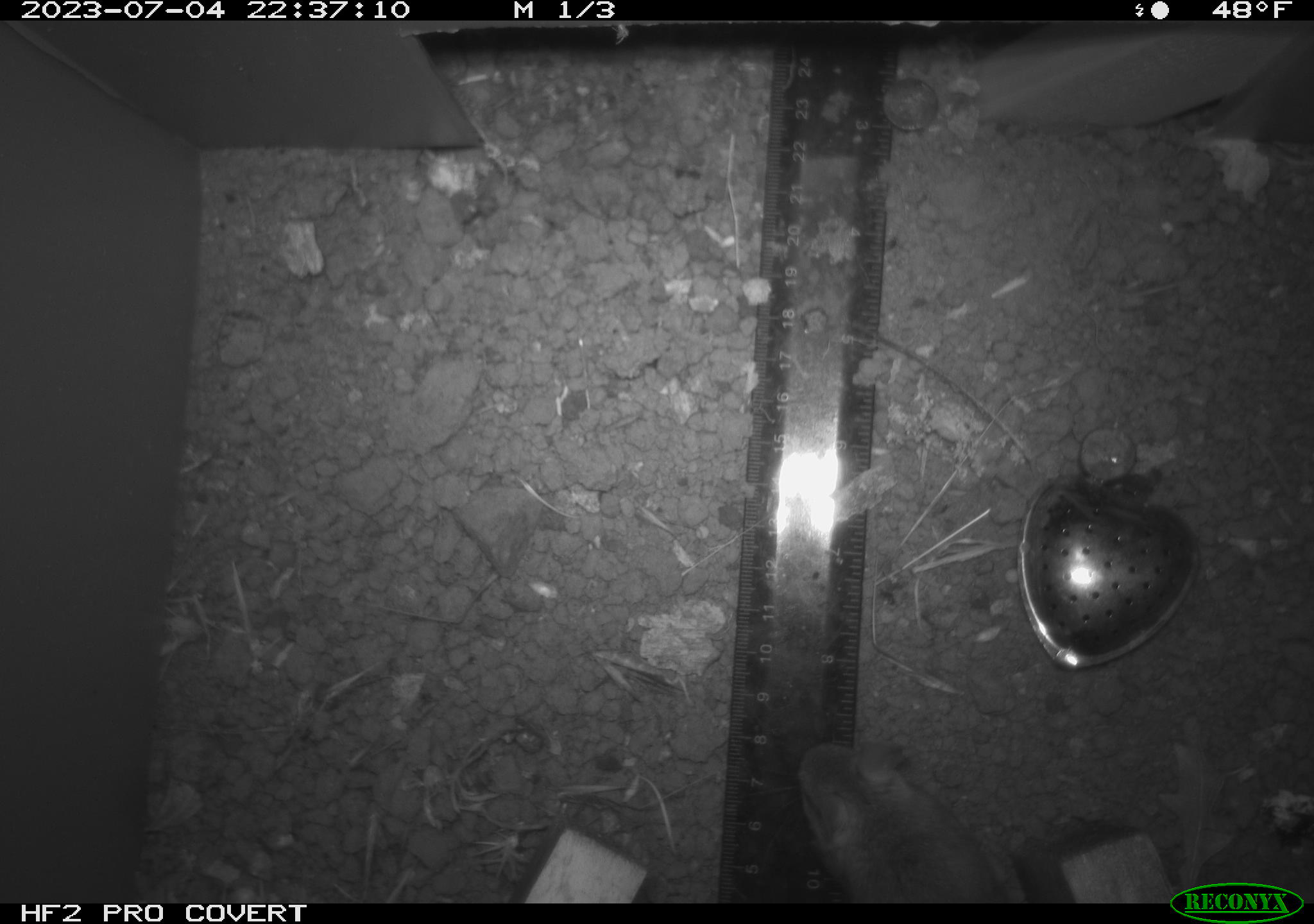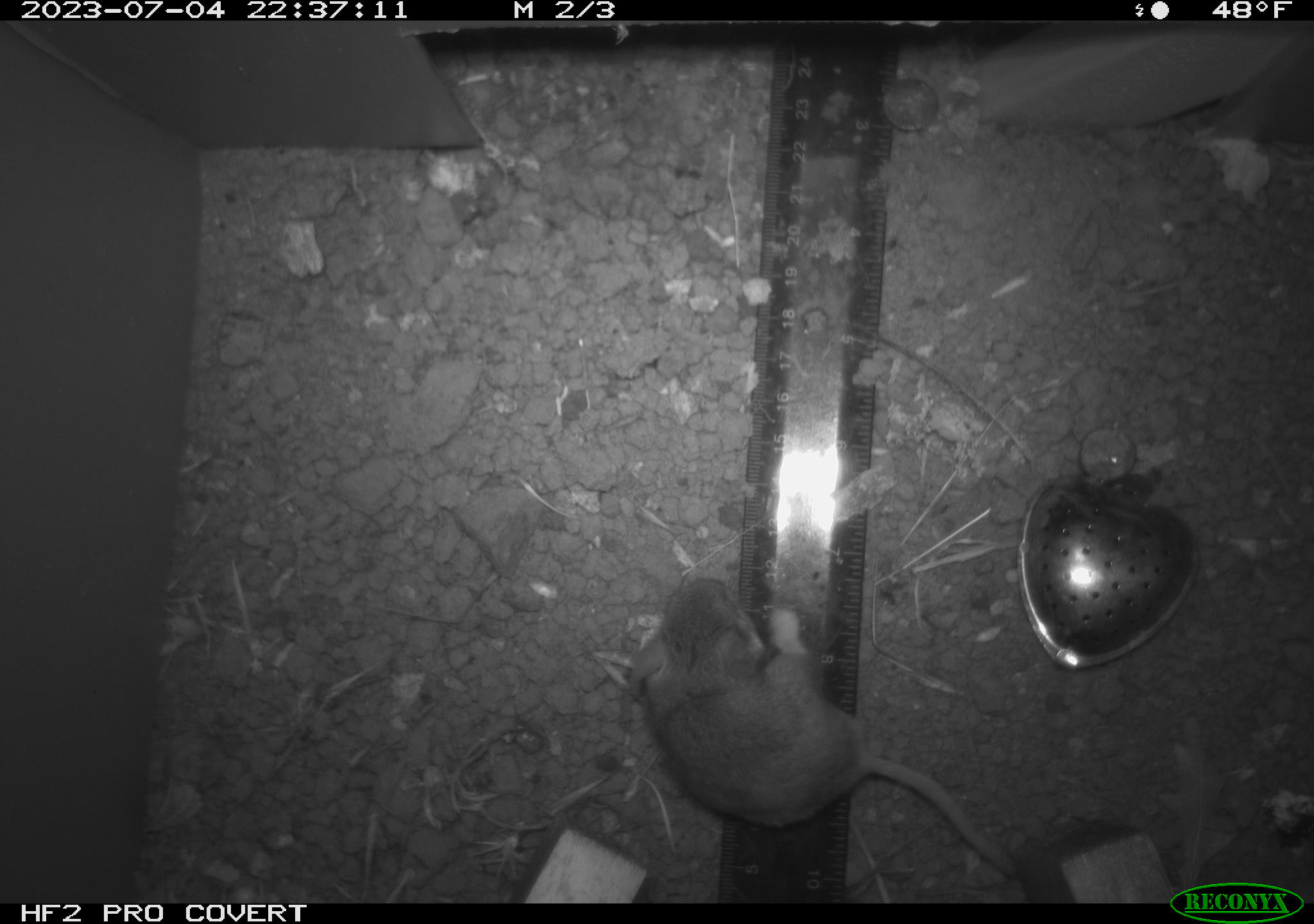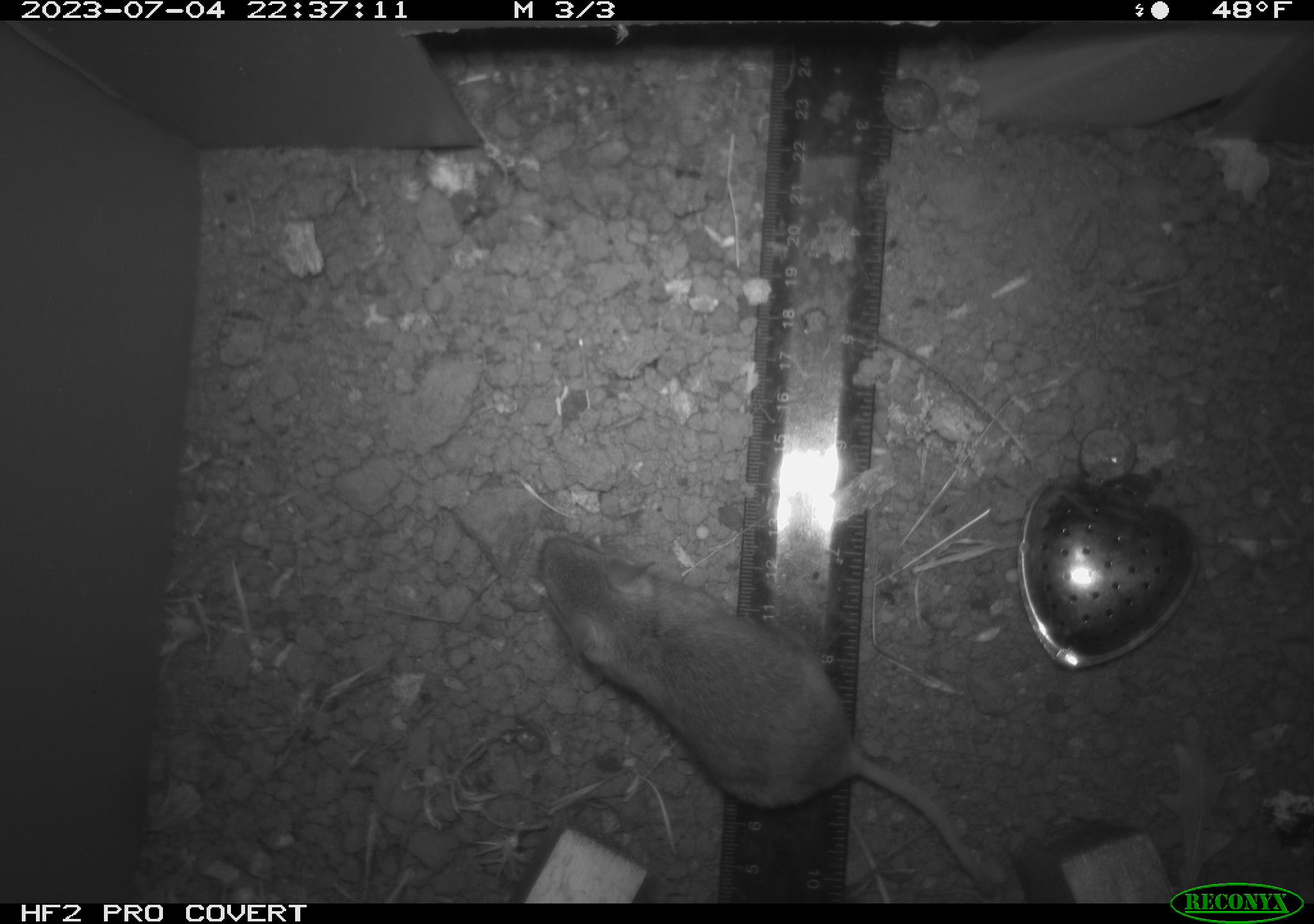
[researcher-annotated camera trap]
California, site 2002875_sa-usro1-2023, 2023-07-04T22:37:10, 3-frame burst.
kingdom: Animalia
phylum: Chordata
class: Mammalia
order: Rodentia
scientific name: Rodentia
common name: mouse species